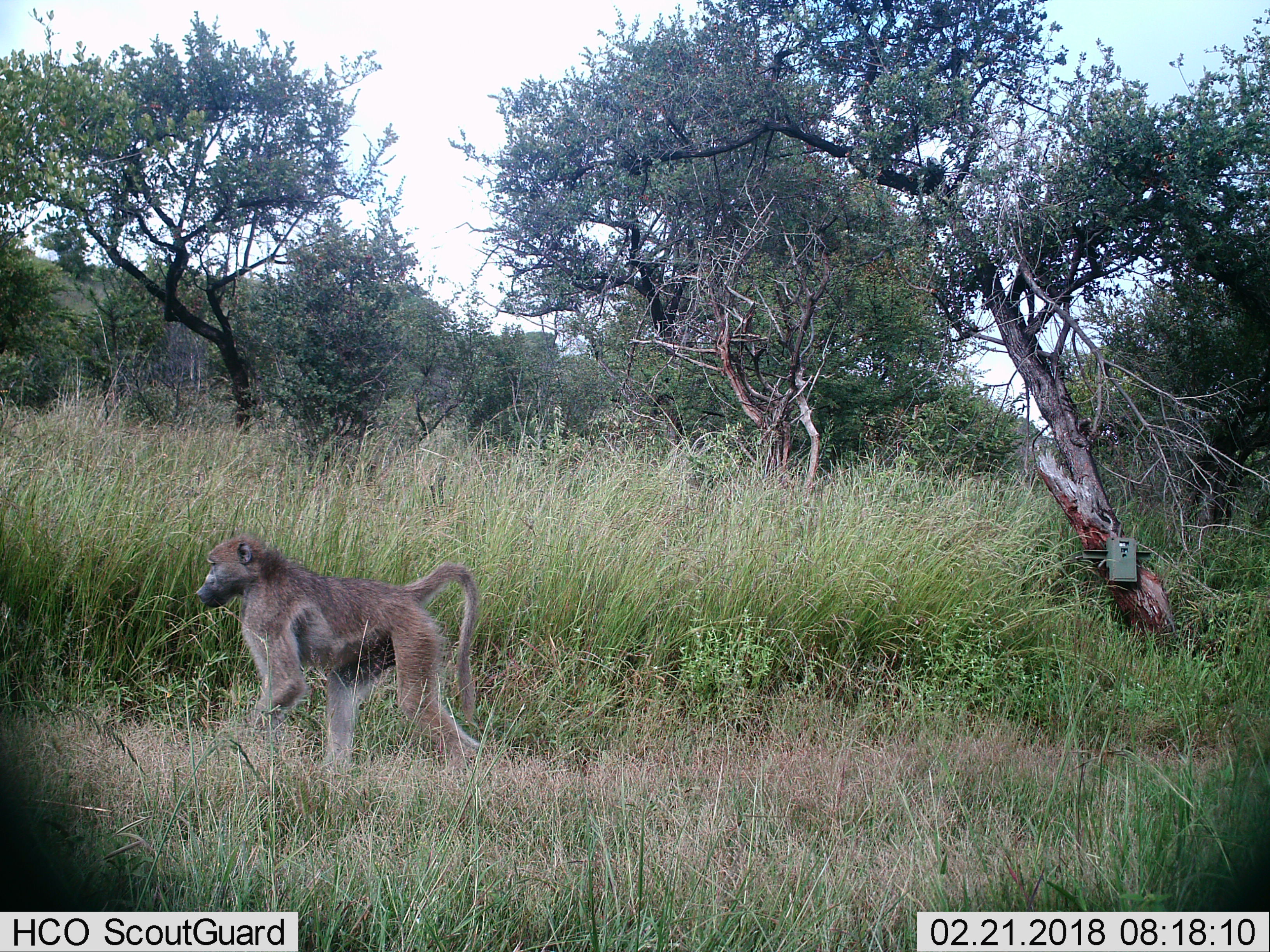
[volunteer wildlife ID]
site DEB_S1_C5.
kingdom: Animalia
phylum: Chordata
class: Mammalia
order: Primates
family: Cercopithecidae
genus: Papio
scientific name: Papio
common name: baboon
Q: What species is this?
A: Baboon (Papio).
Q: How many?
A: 1.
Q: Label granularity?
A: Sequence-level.